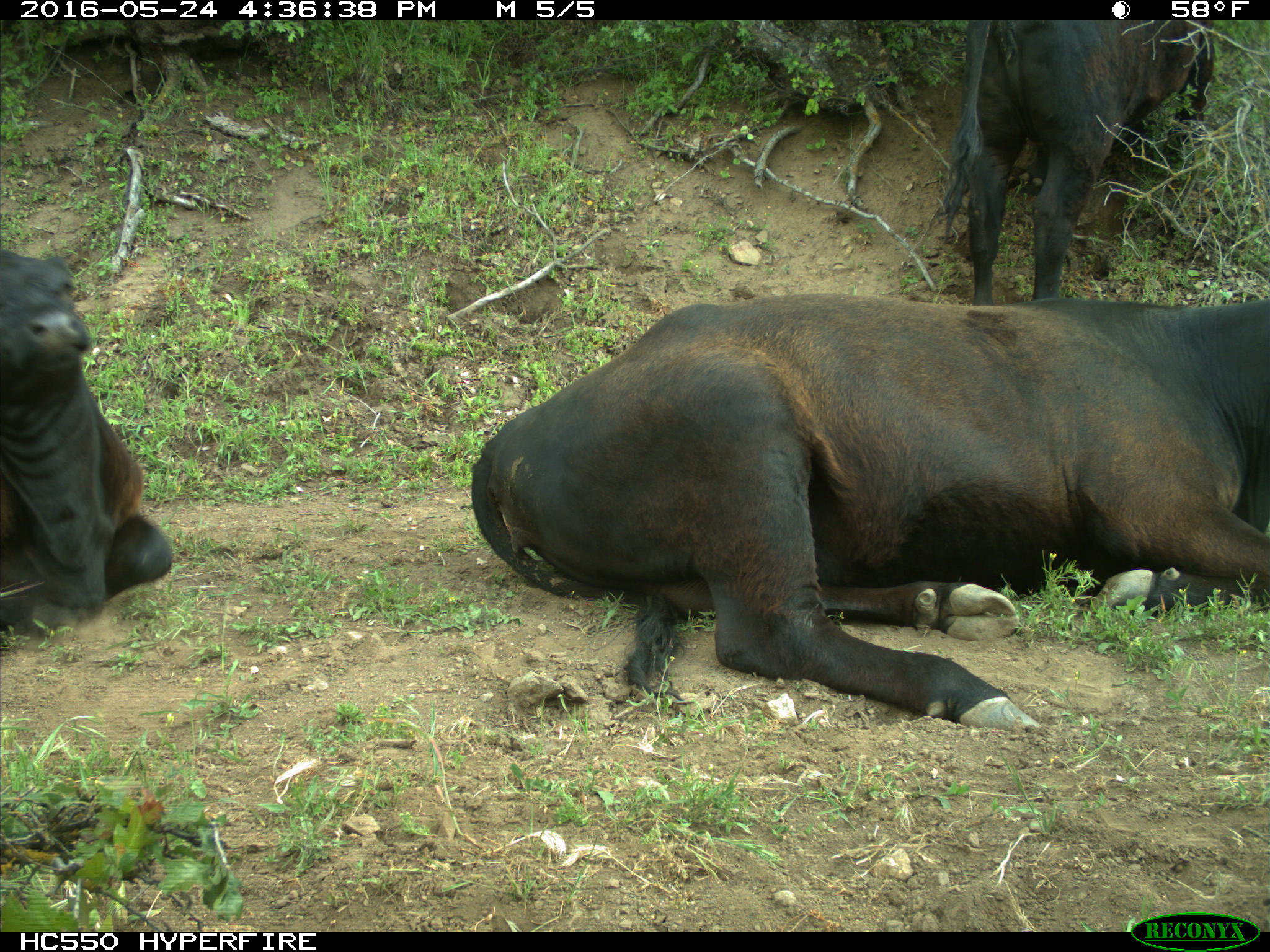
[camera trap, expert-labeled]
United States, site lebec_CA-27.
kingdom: Animalia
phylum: Chordata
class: Mammalia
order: Artiodactyla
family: Bovidae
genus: Bos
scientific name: Bos taurus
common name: domestic cow